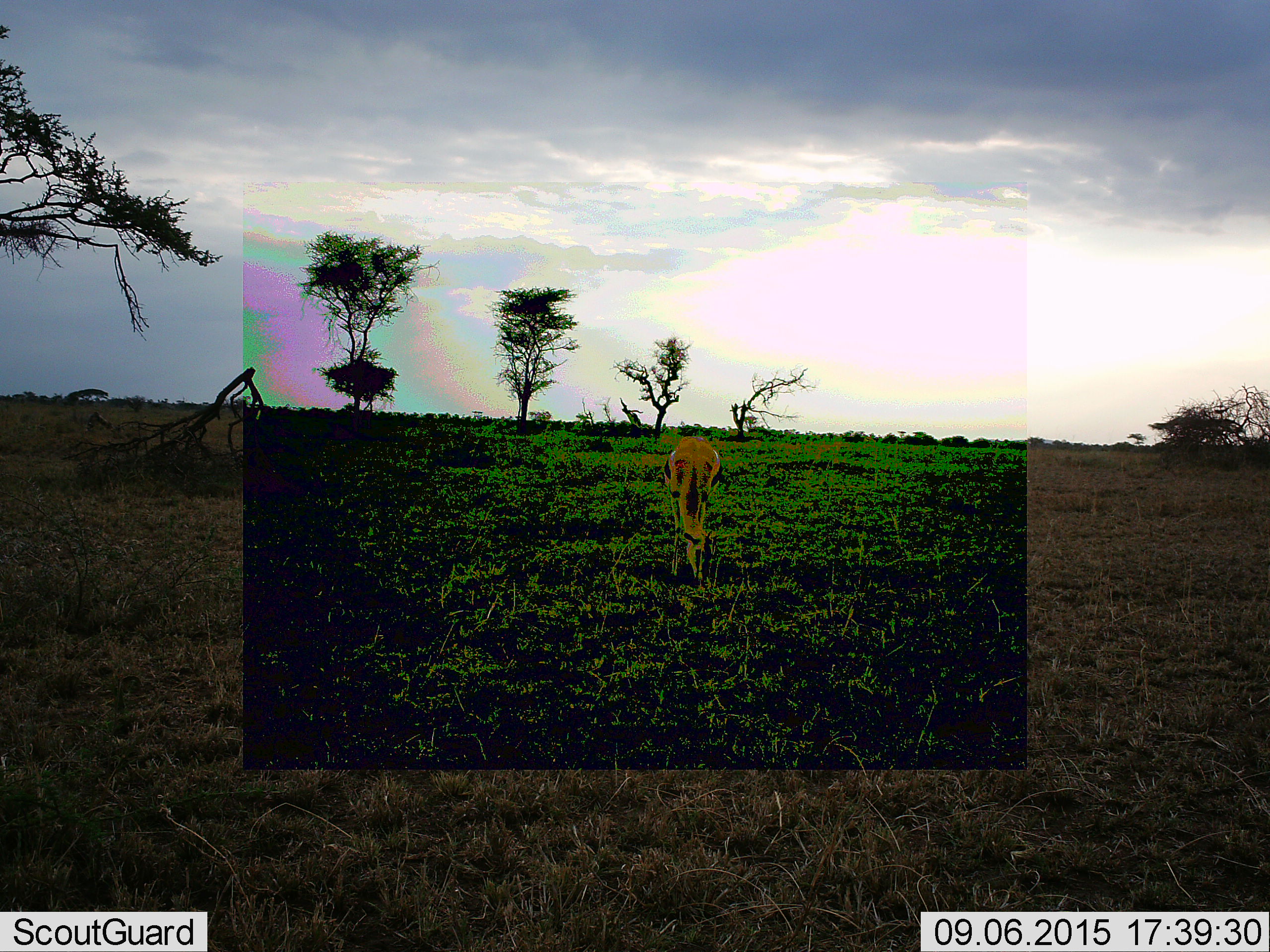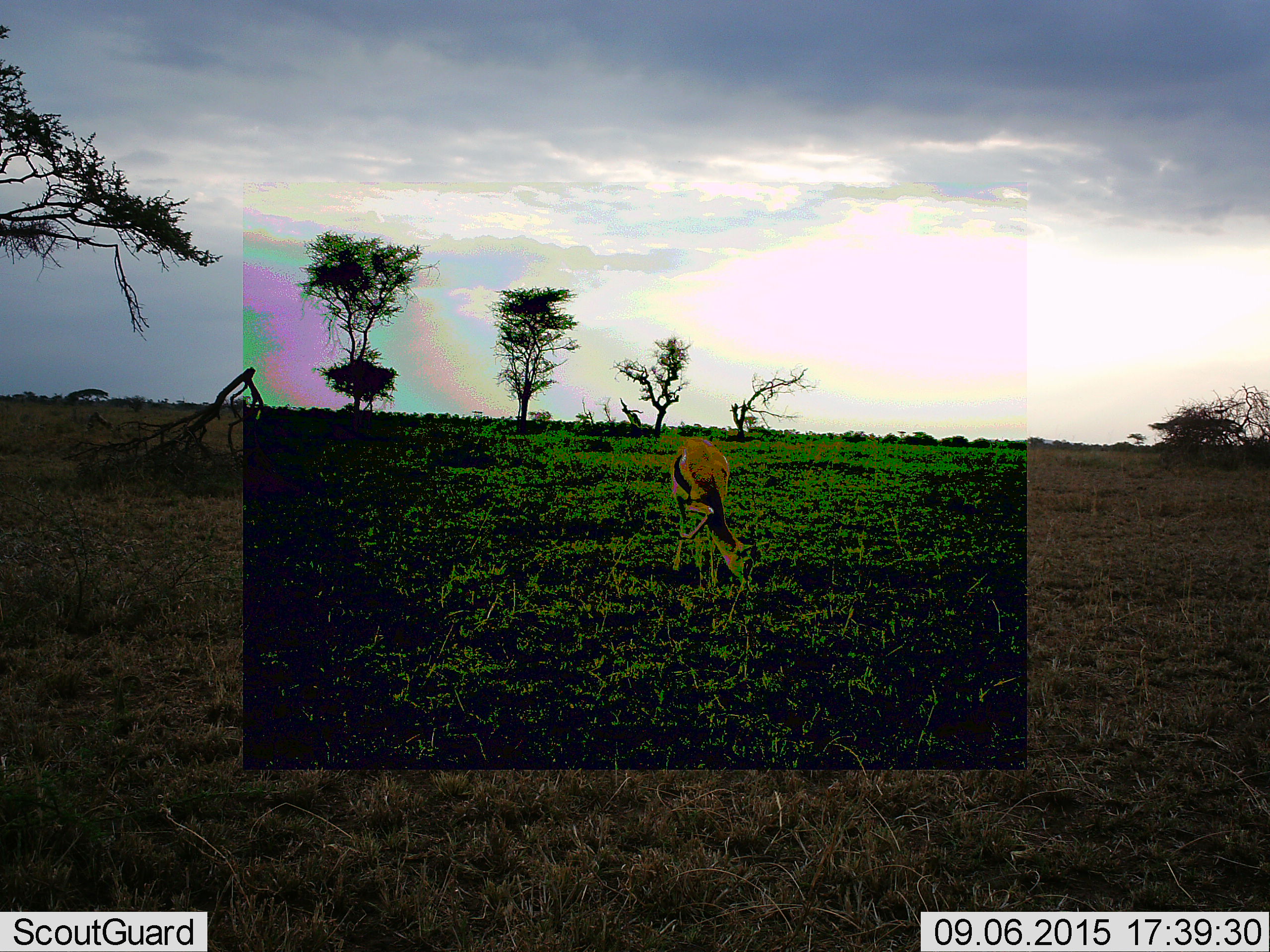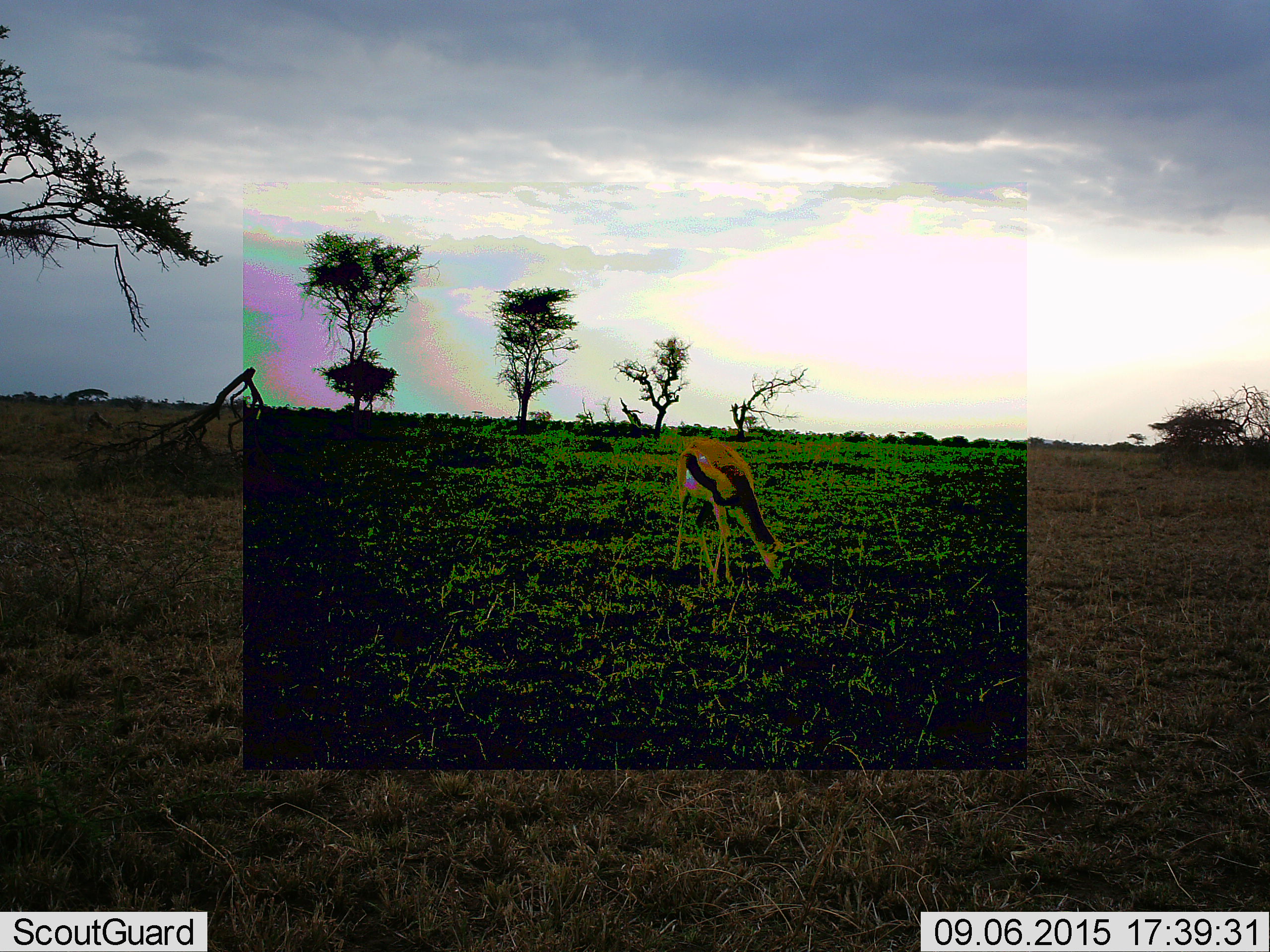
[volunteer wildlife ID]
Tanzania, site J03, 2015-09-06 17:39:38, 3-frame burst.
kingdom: Animalia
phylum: Chordata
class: Mammalia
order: Artiodactyla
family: Bovidae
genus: Eudorcas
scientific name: Eudorcas thomsonii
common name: thomson's gazelle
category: gazellethomsons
Gazellethomsons (thomson's gazelle) (Eudorcas thomsonii), count 1. Behavior (volunteer vote fractions): standing 71%, resting 0%, moving 0%, interacting 0%. Young present (vote fraction): 0%. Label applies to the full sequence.